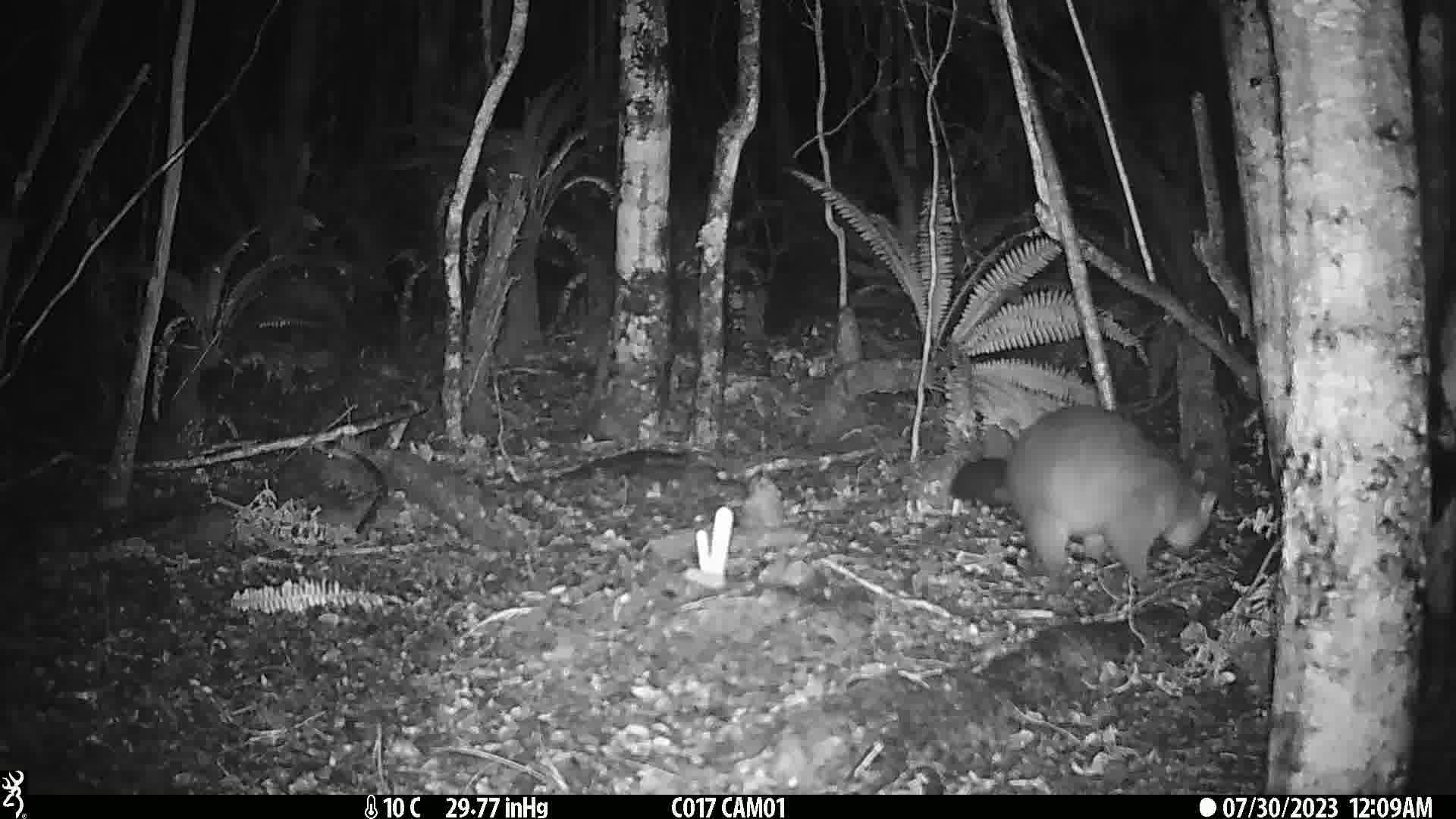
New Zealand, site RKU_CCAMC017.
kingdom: Animalia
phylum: Chordata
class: Mammalia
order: Diprotodontia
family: Phalangeridae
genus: Trichosurus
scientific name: Trichosurus vulpecula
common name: common brushtail possum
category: possum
Possum (common brushtail possum) (Trichosurus vulpecula).